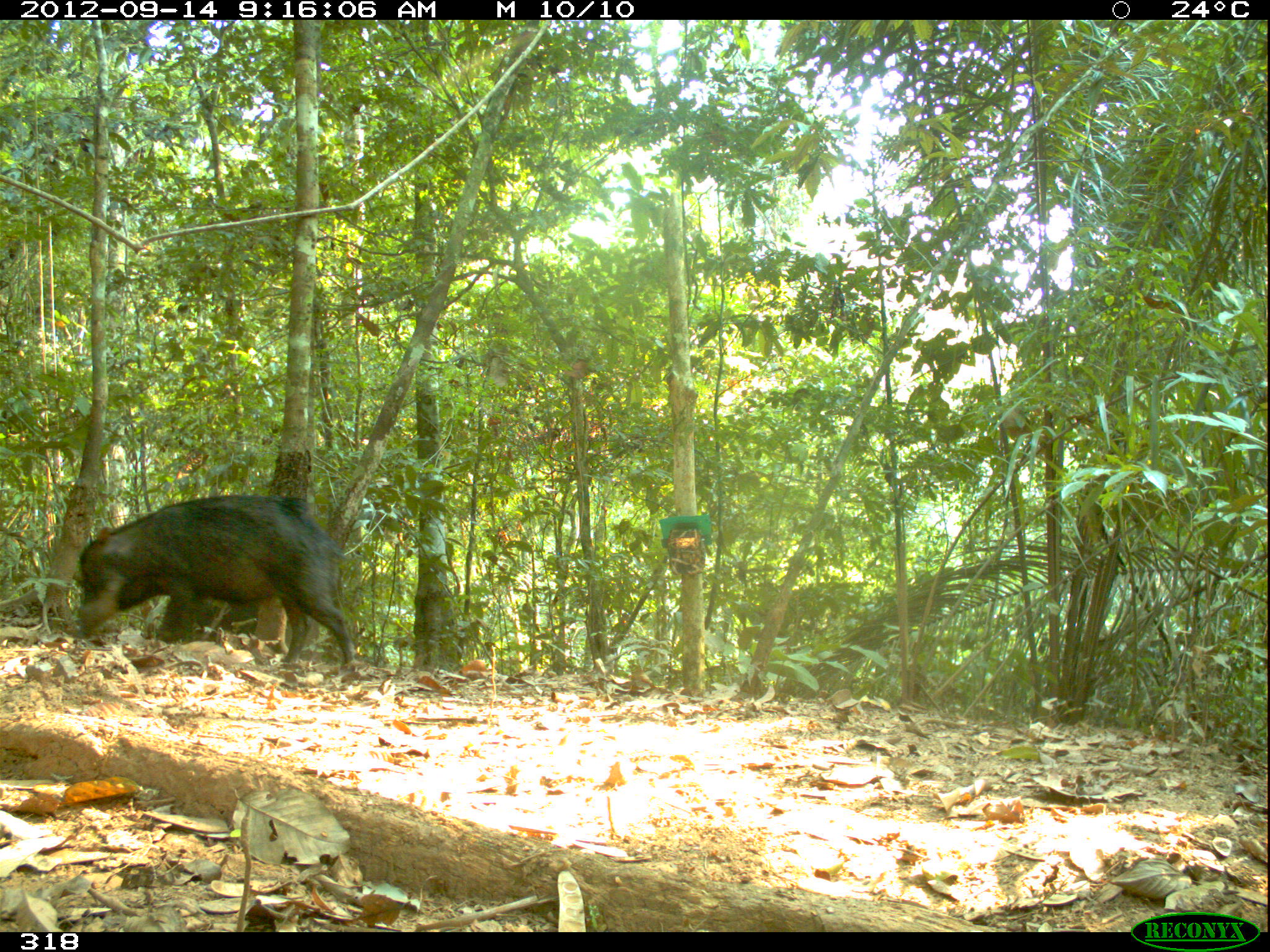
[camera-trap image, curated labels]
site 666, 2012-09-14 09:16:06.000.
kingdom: Animalia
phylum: Chordata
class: Mammalia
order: Artiodactyla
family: Tayassuidae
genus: Tayassu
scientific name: Tayassu pecari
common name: white-lipped peccary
Tayassu pecari (white-lipped peccary).